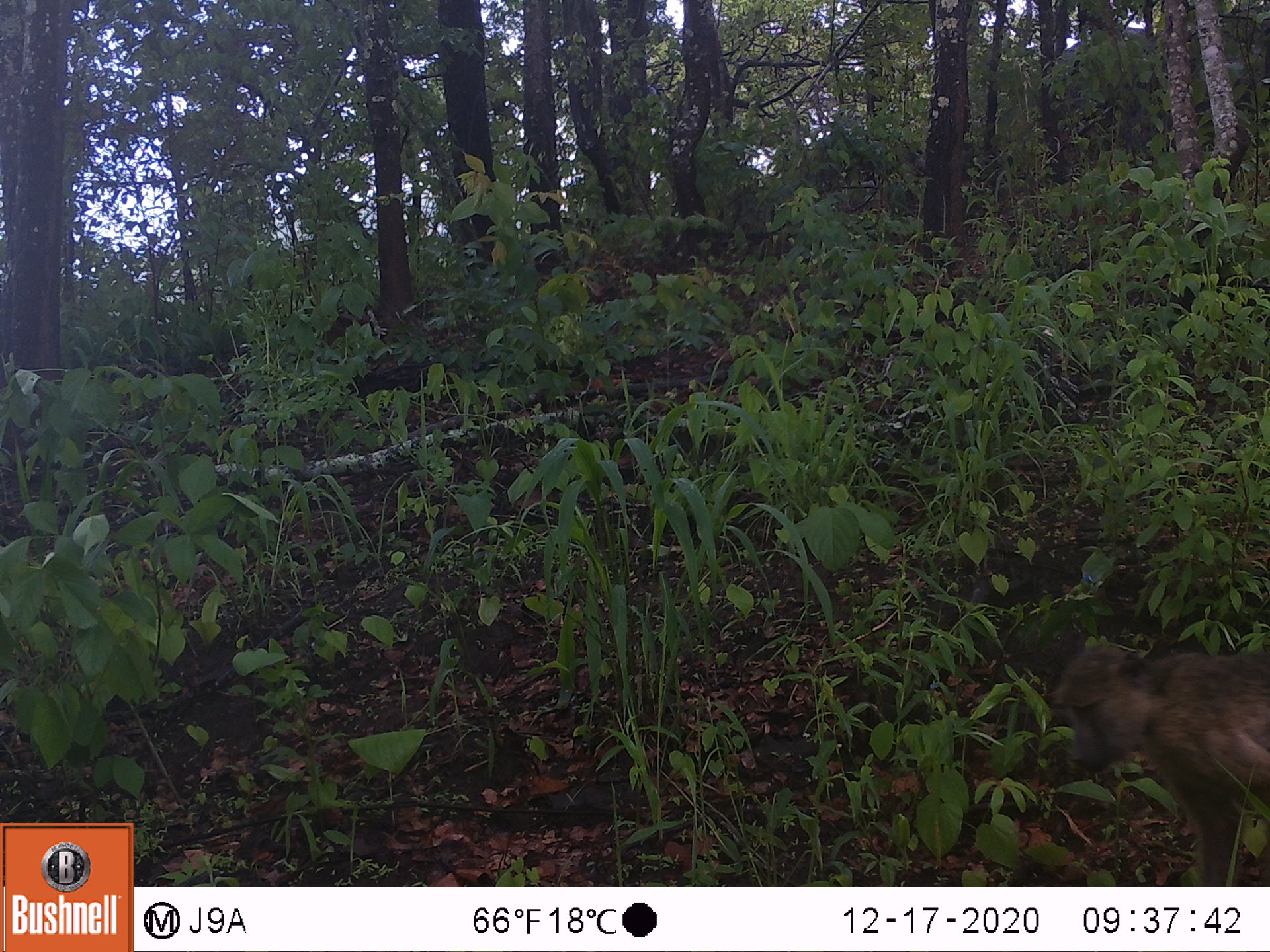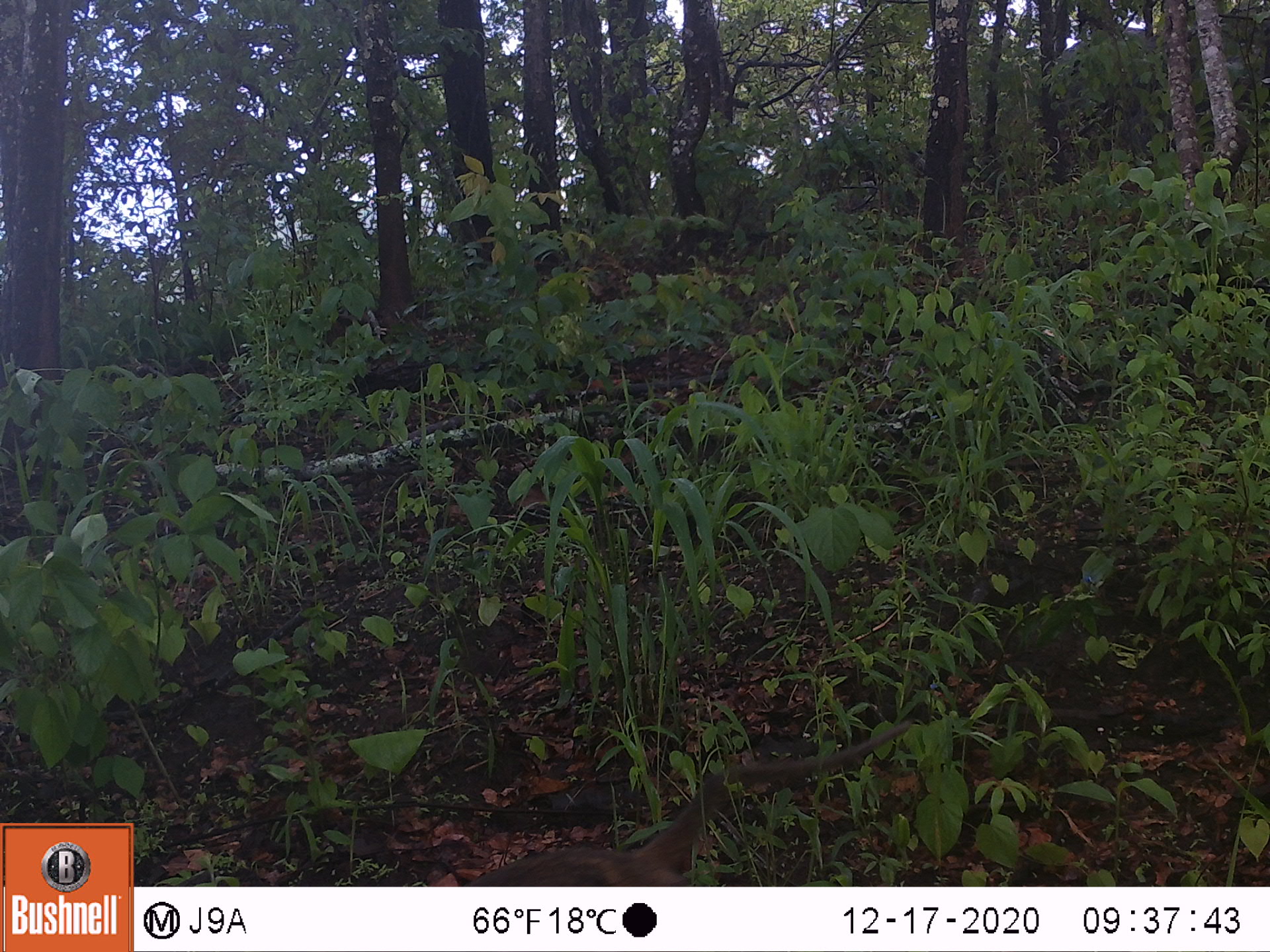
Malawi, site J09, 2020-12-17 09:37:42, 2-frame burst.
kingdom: Animalia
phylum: Chordata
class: Mammalia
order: Primates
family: Cercopithecidae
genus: Papio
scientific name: Papio cynocephalus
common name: yellow baboon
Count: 1.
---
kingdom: Animalia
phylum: Chordata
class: Mammalia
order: Primates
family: Cercopithecidae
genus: Chlorocebus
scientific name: Chlorocebus pygerythrus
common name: vervet monkey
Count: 1.